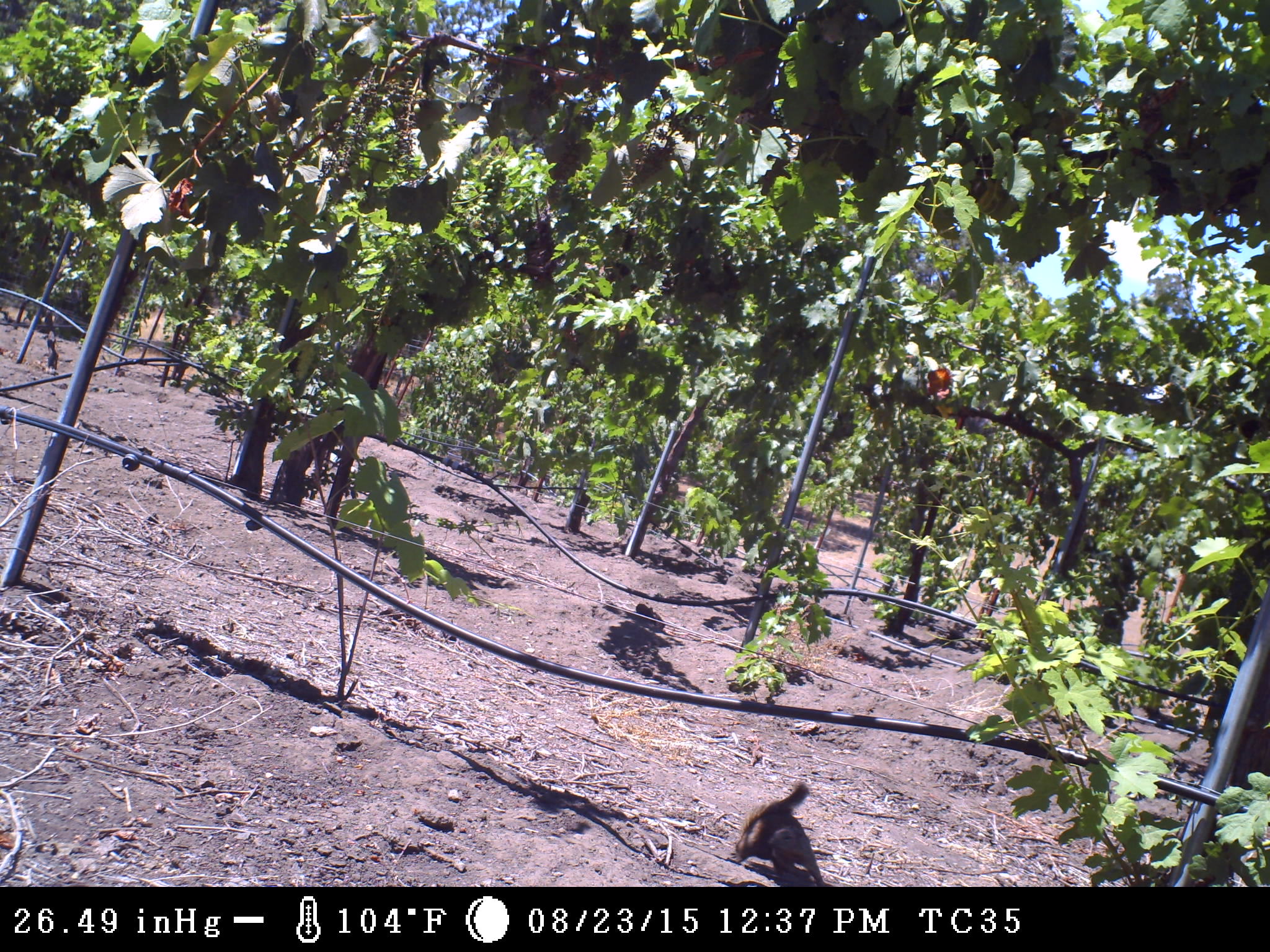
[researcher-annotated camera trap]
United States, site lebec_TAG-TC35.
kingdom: Animalia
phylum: Chordata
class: Mammalia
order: Rodentia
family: Sciuridae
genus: Otospermophilus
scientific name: Otospermophilus beecheyi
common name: california ground squirrel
Otospermophilus beecheyi (california ground squirrel).